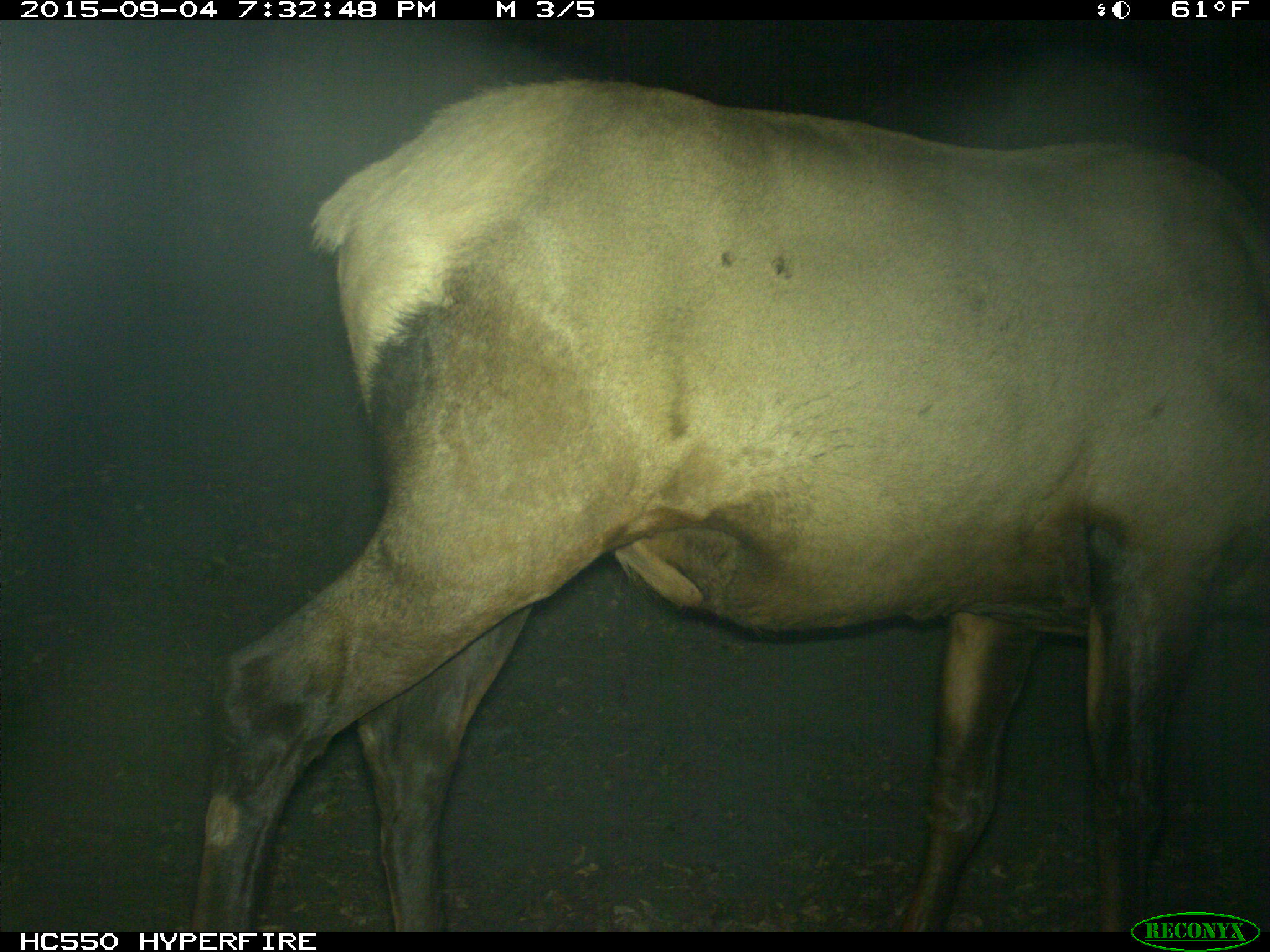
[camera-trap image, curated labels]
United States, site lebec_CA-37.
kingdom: Animalia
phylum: Chordata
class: Mammalia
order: Artiodactyla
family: Cervidae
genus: Cervus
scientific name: Cervus canadensis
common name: elk